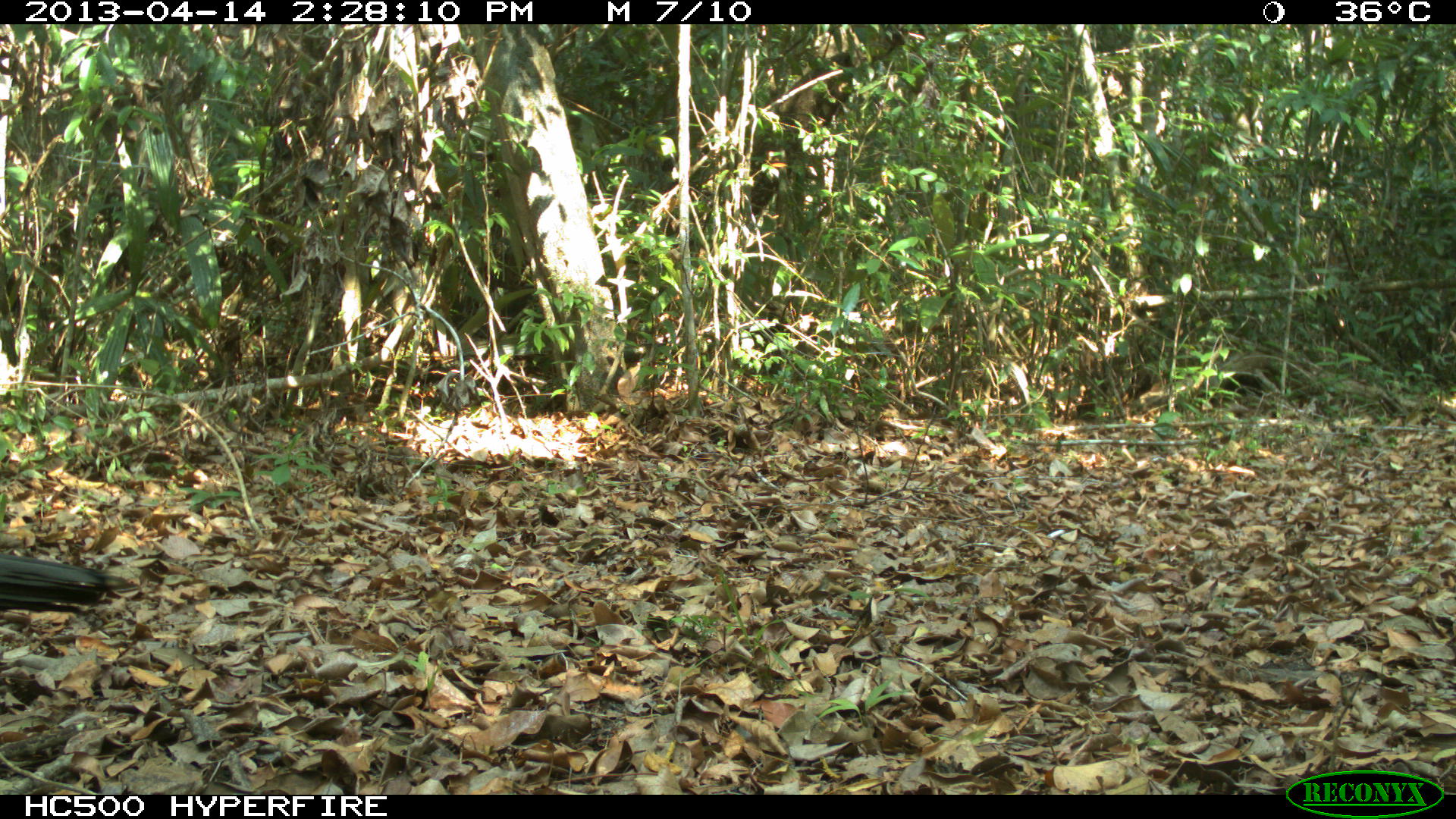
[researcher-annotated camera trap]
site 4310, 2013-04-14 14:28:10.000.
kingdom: Animalia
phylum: Chordata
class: Aves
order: Galliformes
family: Phasianidae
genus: Meleagris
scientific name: Meleagris ocellata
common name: ocellated turkey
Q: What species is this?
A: Meleagris ocellata (ocellated turkey).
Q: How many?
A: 1.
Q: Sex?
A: Male.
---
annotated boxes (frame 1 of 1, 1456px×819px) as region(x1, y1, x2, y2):
meleagris ocellata: region(0, 554, 137, 614)